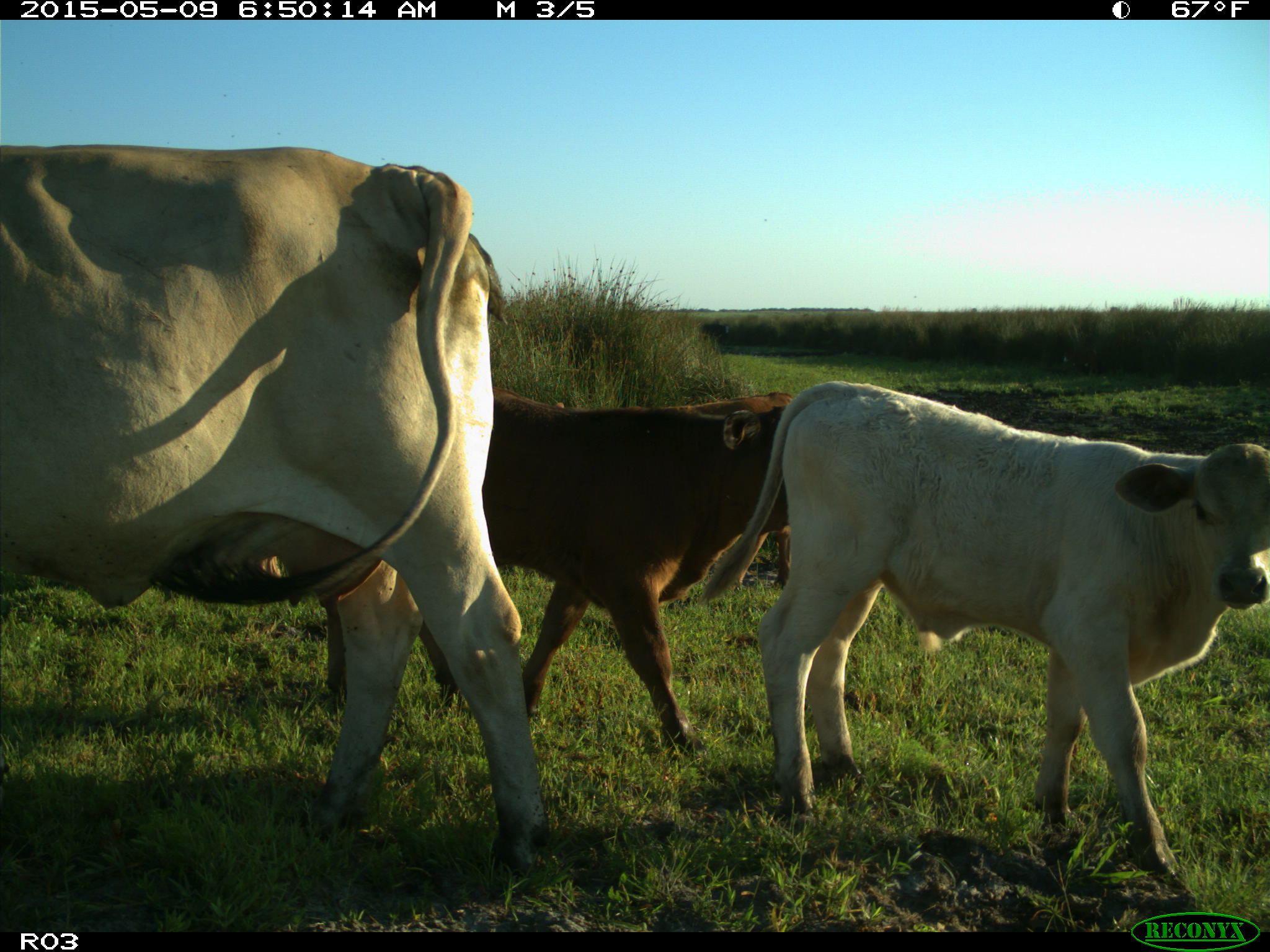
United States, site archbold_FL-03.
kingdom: Animalia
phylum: Chordata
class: Mammalia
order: Artiodactyla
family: Bovidae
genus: Bos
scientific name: Bos taurus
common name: domestic cow